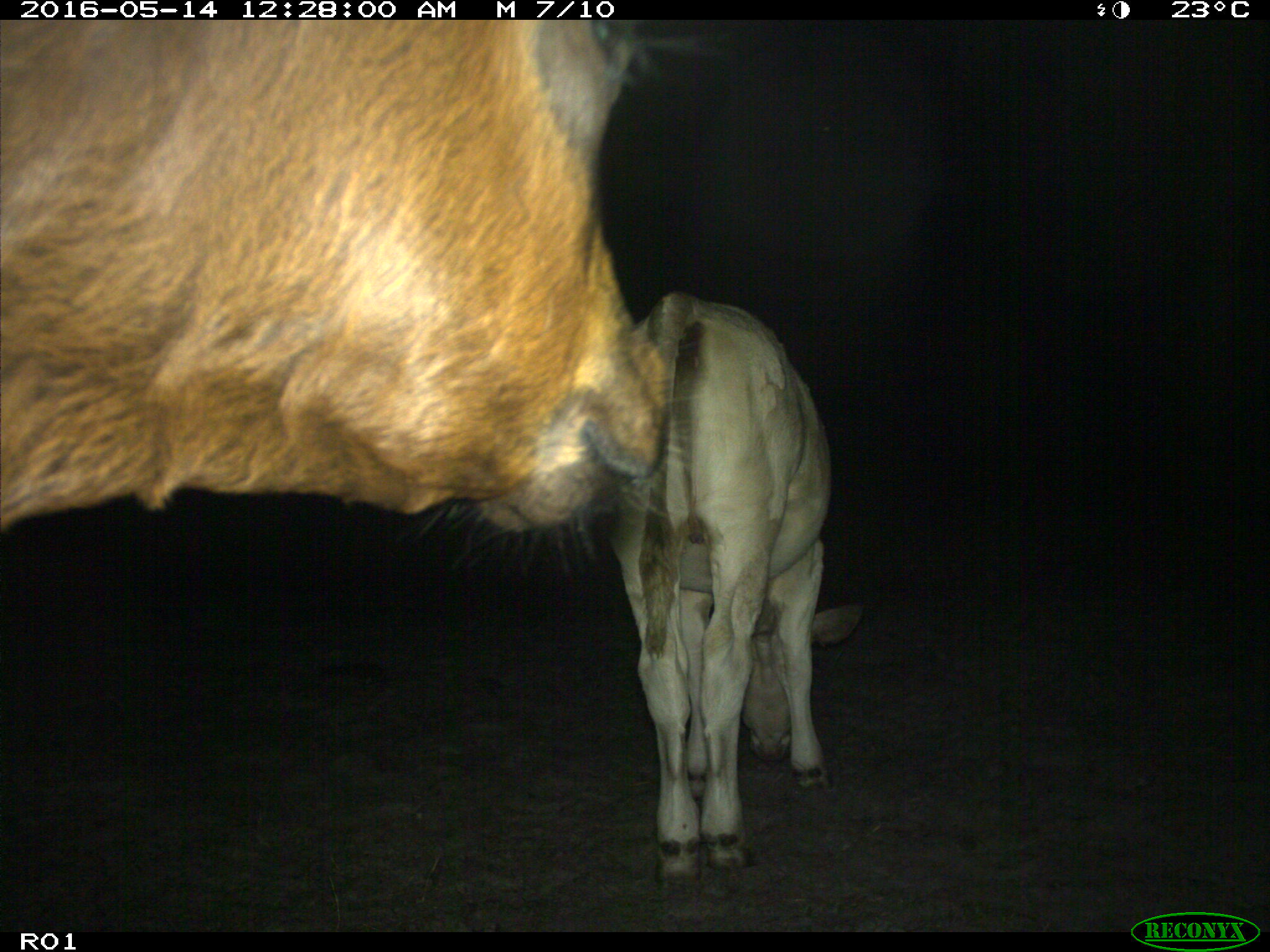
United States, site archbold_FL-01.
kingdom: Animalia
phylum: Chordata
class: Mammalia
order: Artiodactyla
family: Bovidae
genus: Bos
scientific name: Bos taurus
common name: domestic cow